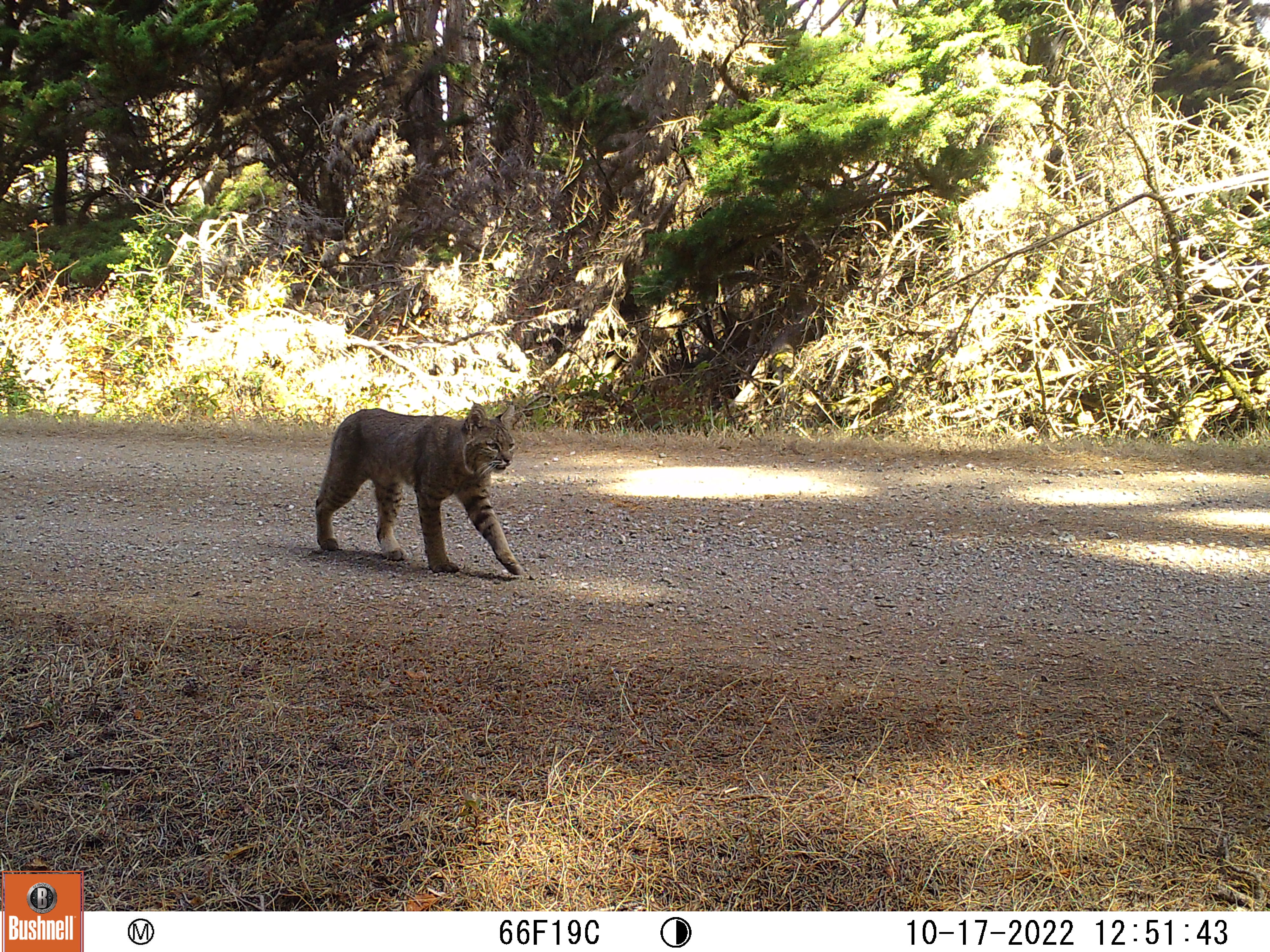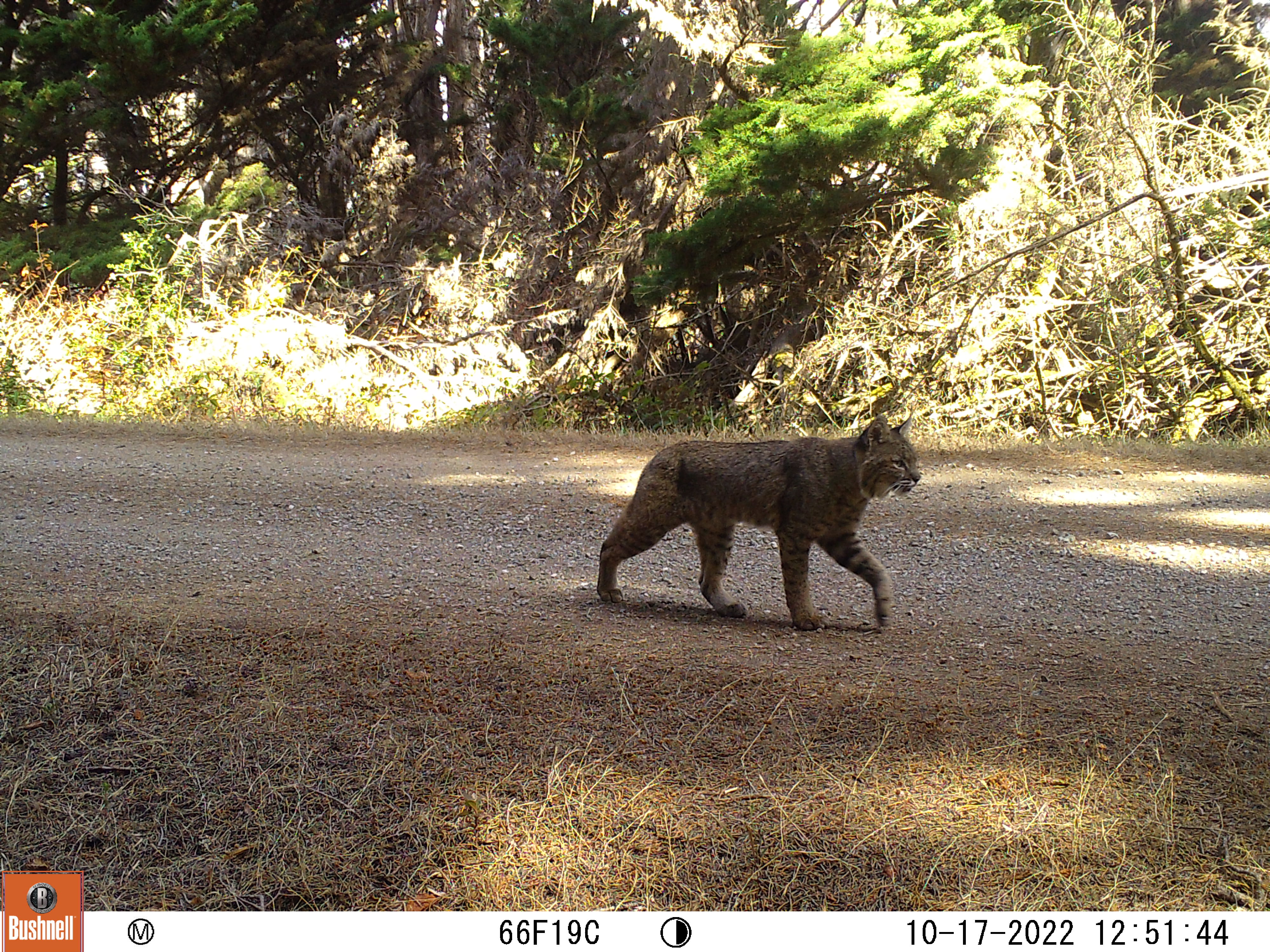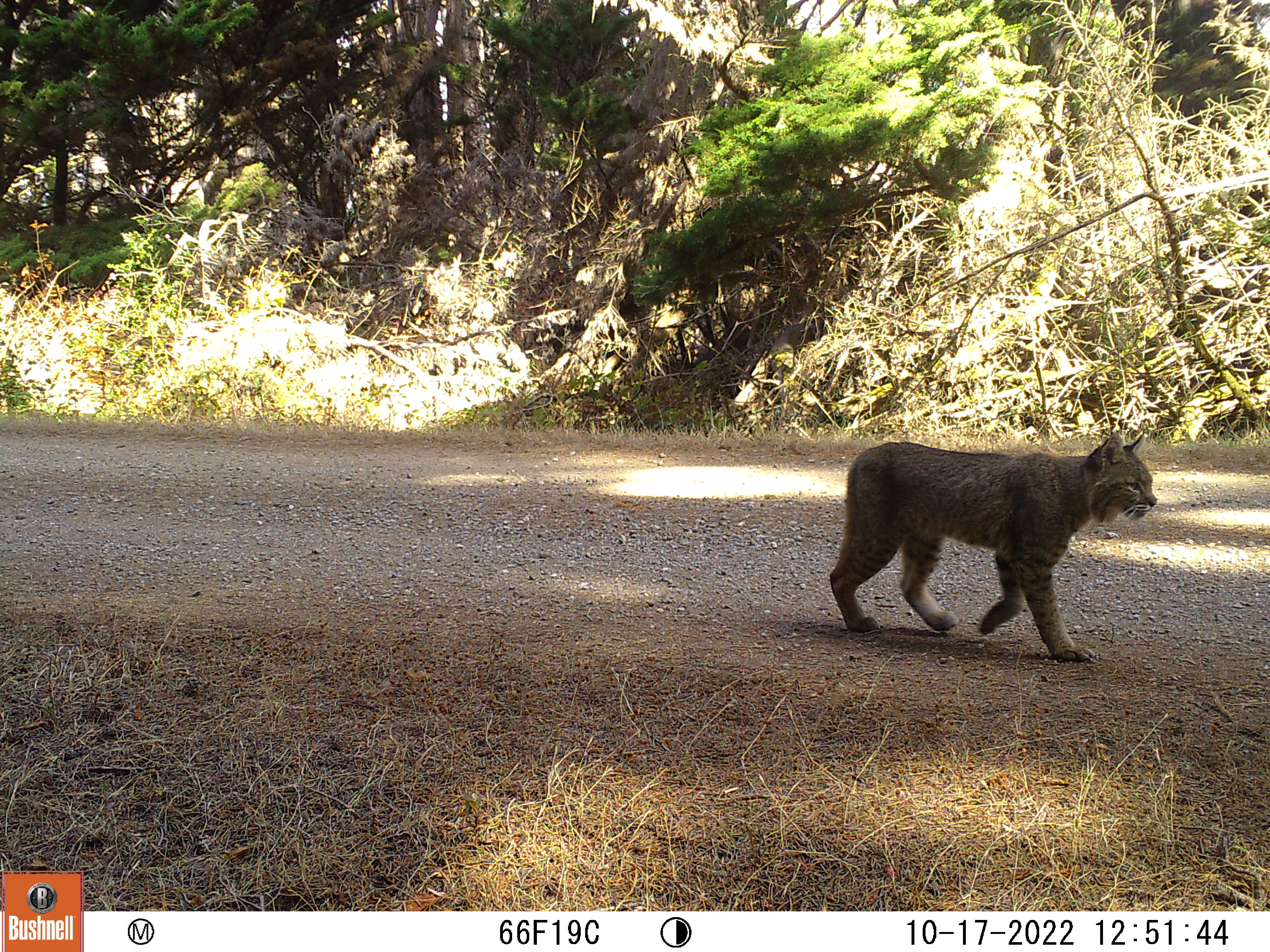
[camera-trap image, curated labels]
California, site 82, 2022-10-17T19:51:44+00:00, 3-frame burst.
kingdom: Animalia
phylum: Chordata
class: Mammalia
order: Carnivora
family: Felidae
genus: Lynx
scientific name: Lynx rufus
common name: bobcat